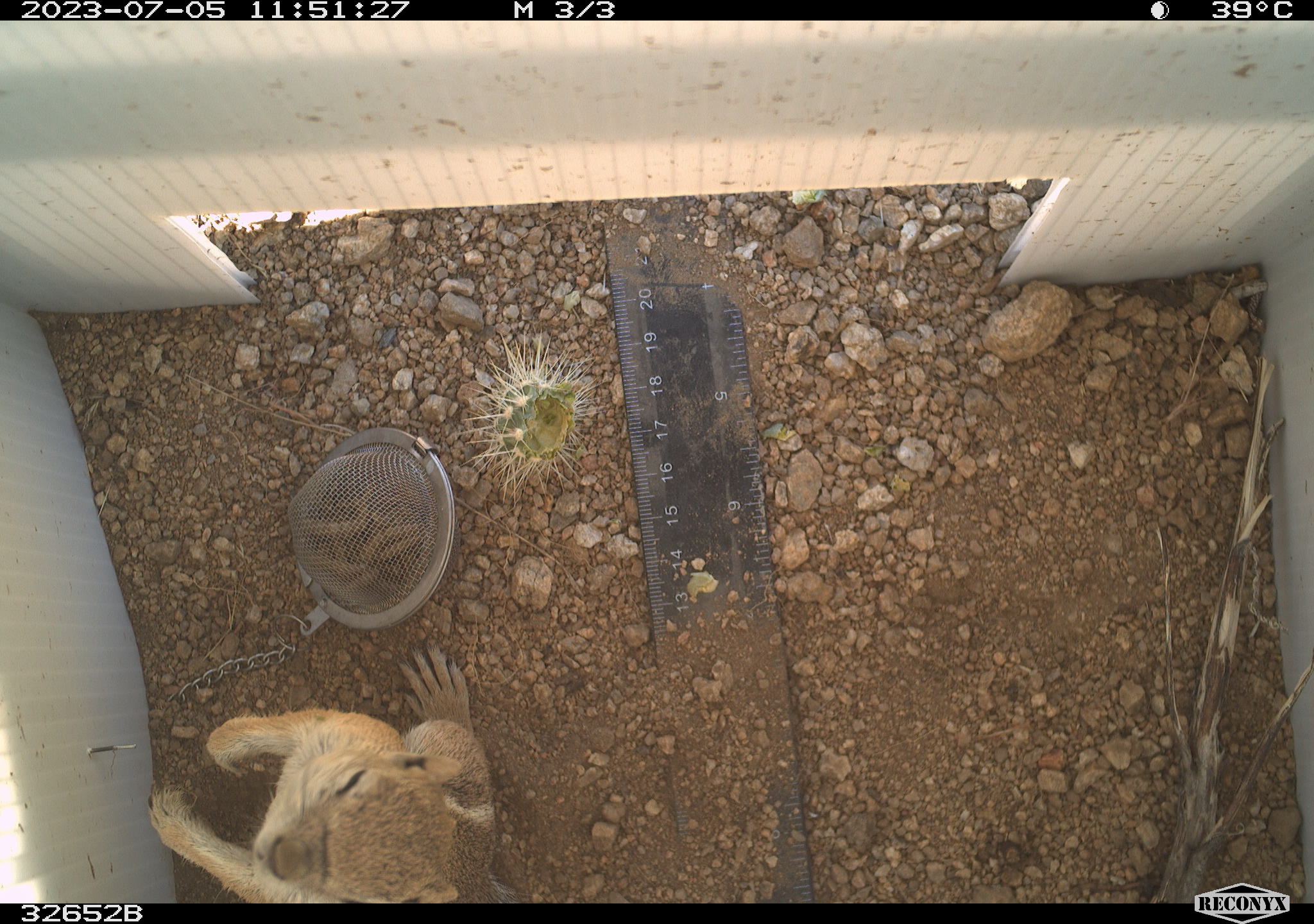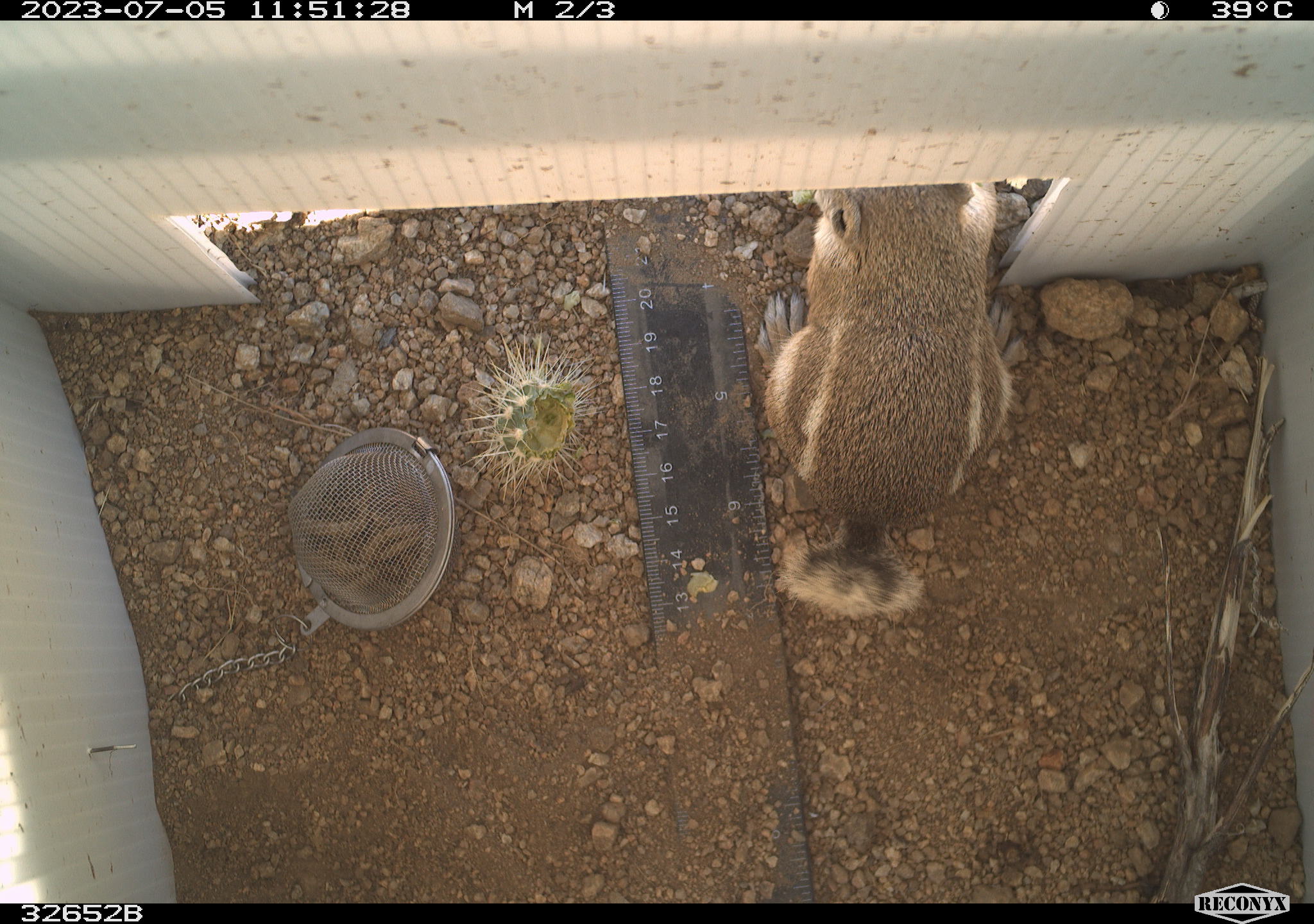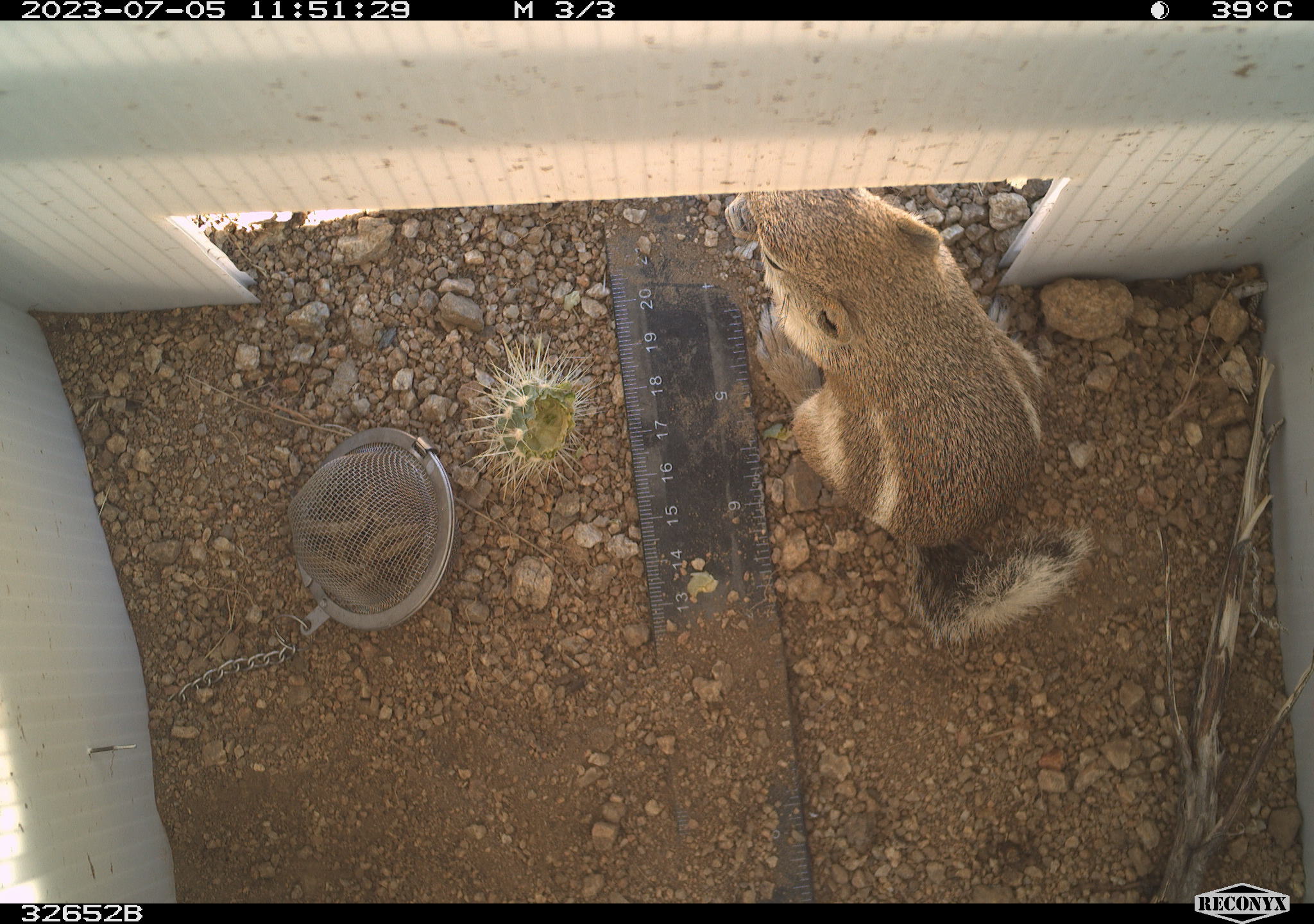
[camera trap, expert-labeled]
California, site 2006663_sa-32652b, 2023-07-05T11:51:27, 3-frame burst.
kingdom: Animalia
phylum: Chordata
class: Mammalia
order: Rodentia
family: Sciuridae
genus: Ammospermophilus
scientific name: Ammospermophilus leucurus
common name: white-tailed antelope squirrel